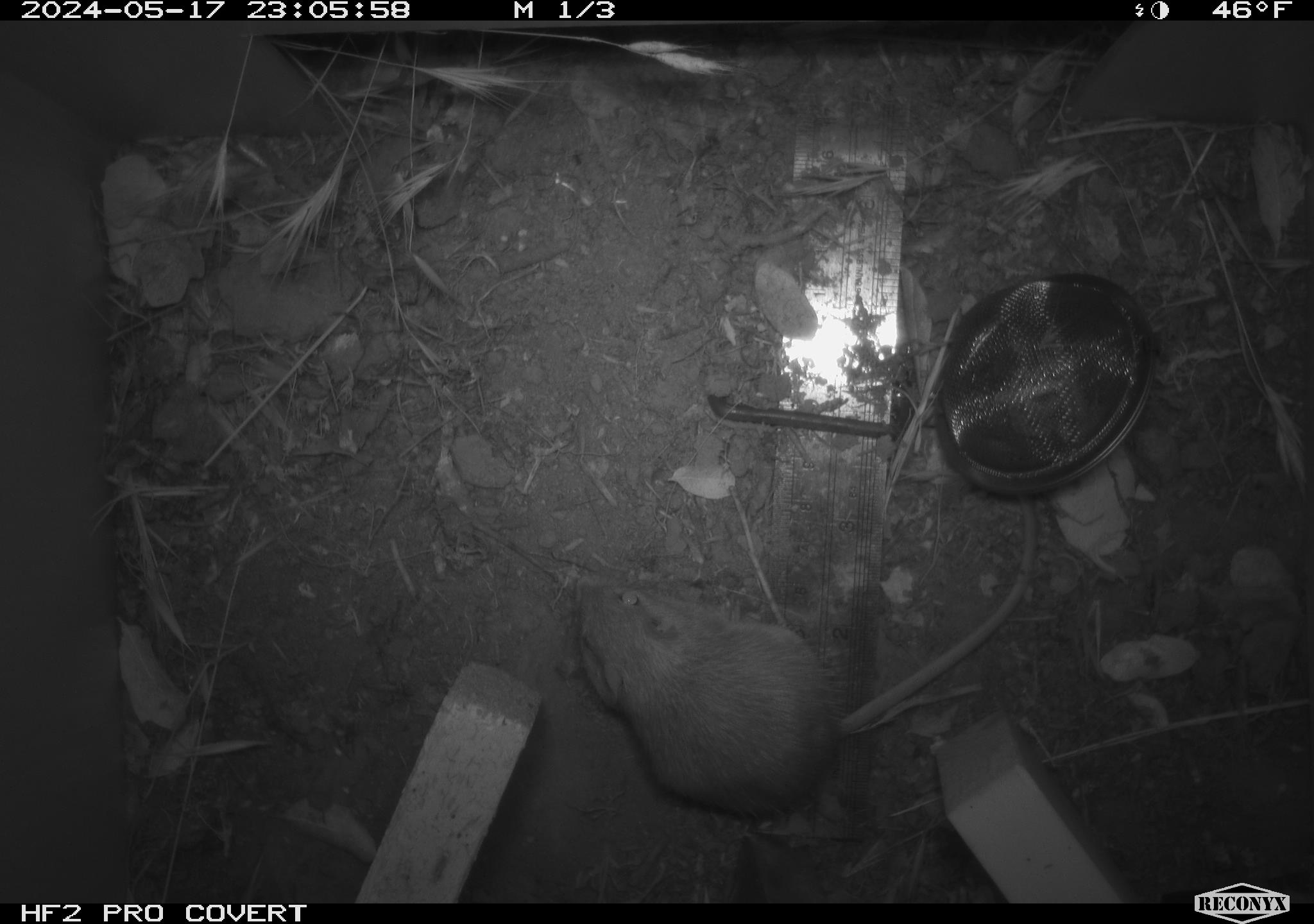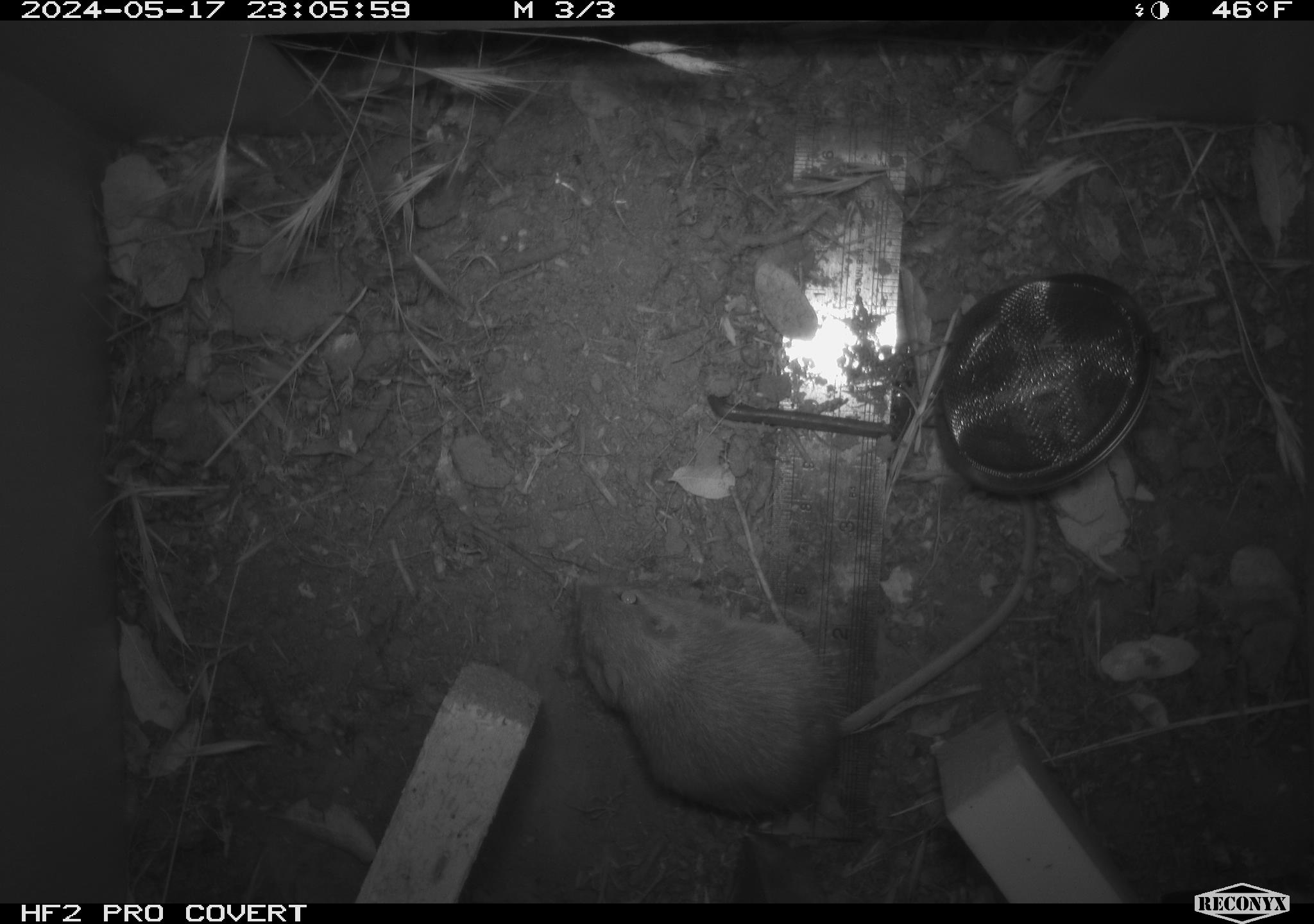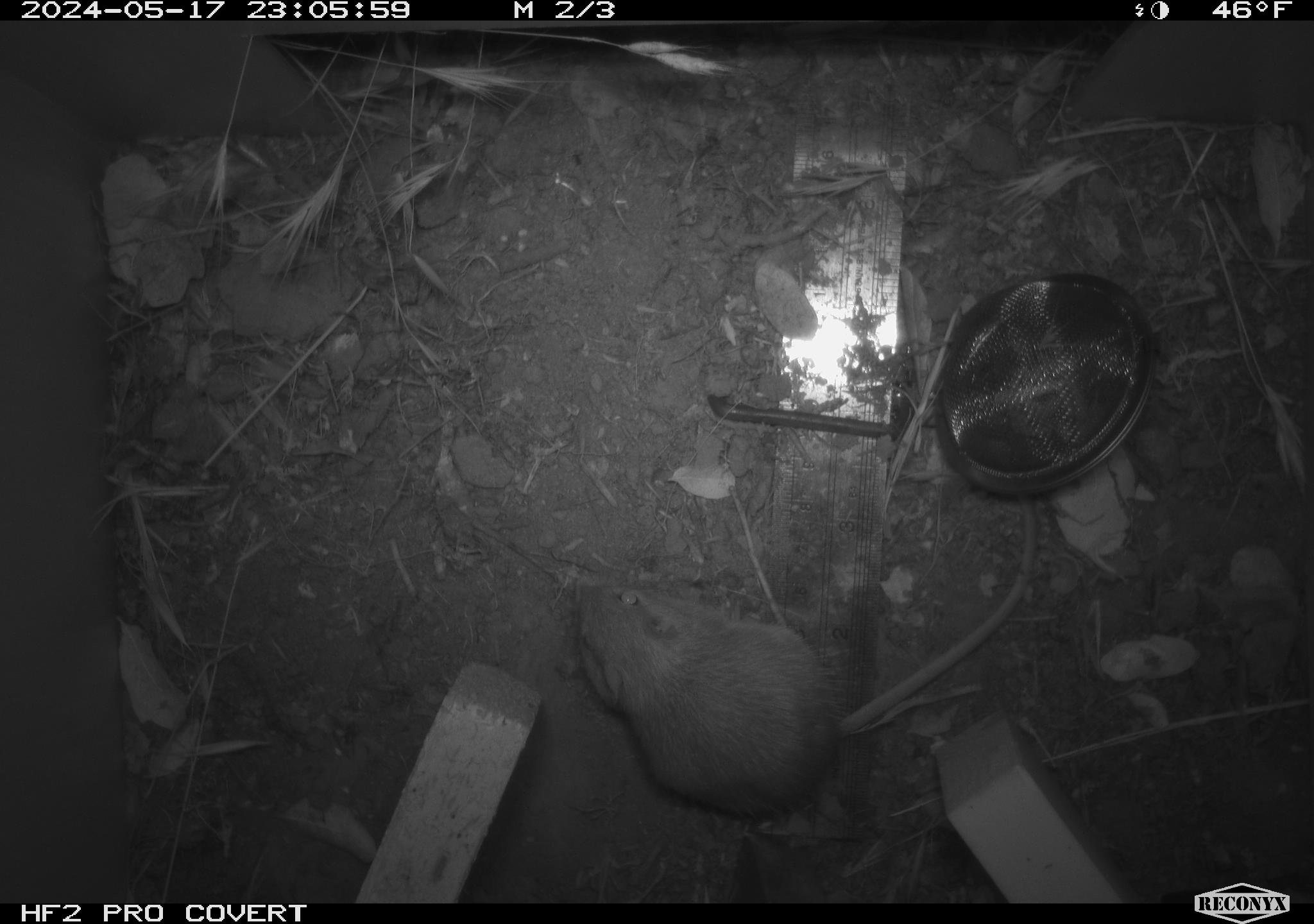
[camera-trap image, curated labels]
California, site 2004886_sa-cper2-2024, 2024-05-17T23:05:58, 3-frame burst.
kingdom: Animalia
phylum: Chordata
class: Mammalia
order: Rodentia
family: Heteromyidae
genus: Dipodomys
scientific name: Dipodomys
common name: kangaroo rats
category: dipodomys species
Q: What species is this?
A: Dipodomys species (kangaroo rats) (Dipodomys).